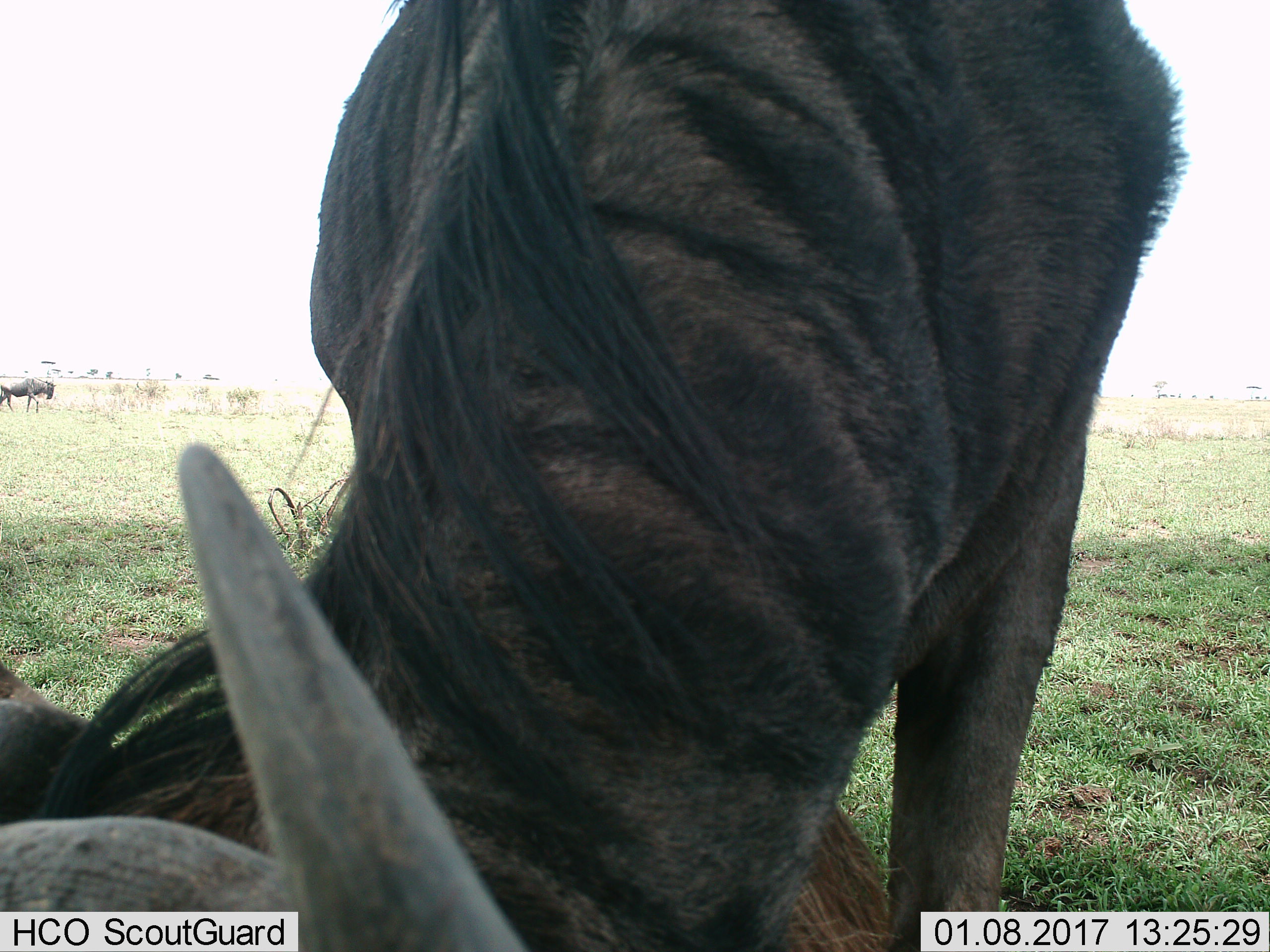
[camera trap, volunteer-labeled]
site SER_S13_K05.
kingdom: Animalia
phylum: Chordata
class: Mammalia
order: Artiodactyla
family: Bovidae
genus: Connochaetes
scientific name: Connochaetes taurinus taurinus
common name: blue wildebeest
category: wildebeestblue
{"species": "wildebeestblue (blue wildebeest) (Connochaetes taurinus taurinus)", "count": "2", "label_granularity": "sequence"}